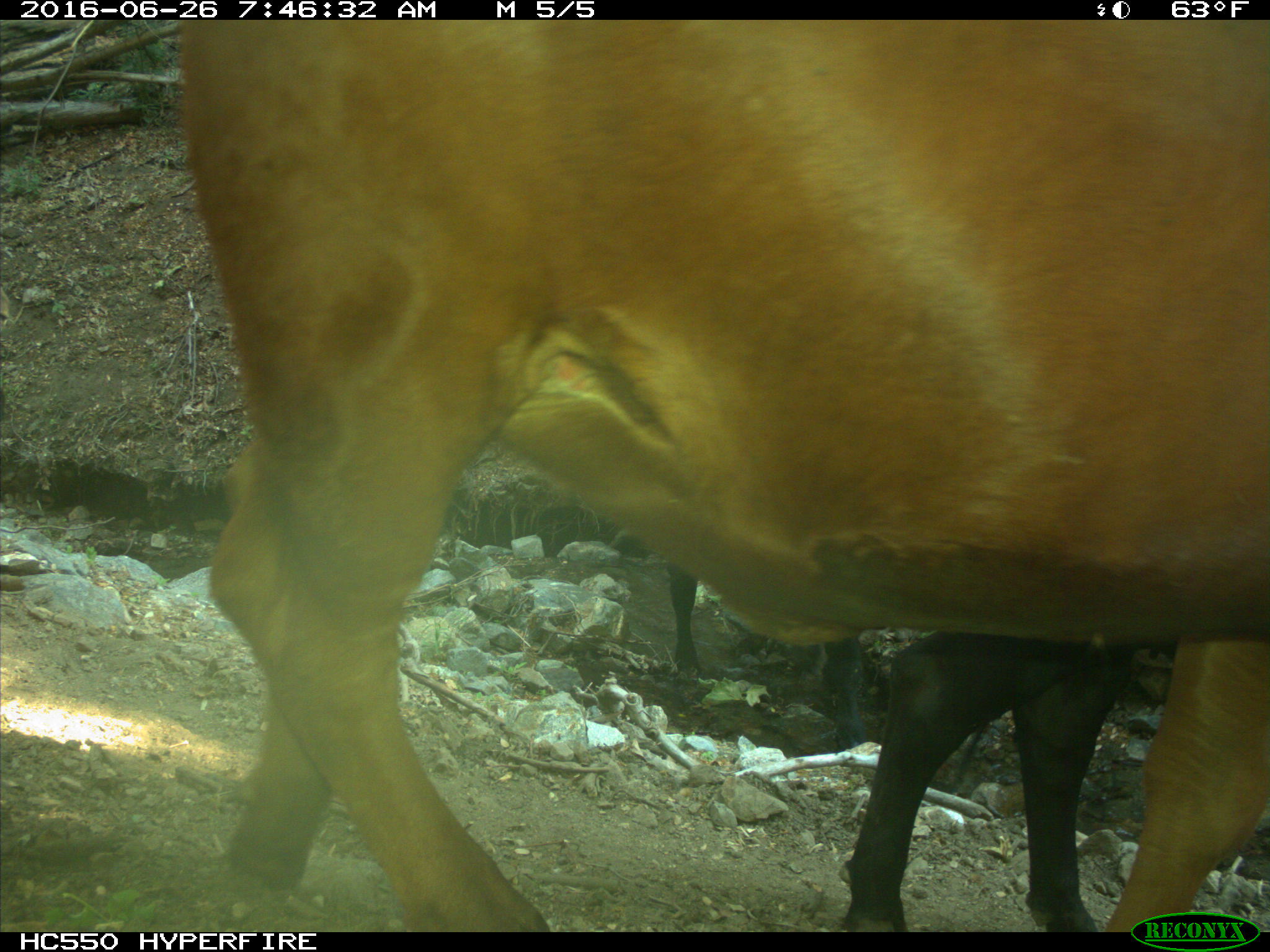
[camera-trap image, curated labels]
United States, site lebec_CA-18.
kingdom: Animalia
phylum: Chordata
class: Mammalia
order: Artiodactyla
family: Bovidae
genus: Bos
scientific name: Bos taurus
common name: domestic cow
Bos taurus (domestic cow).